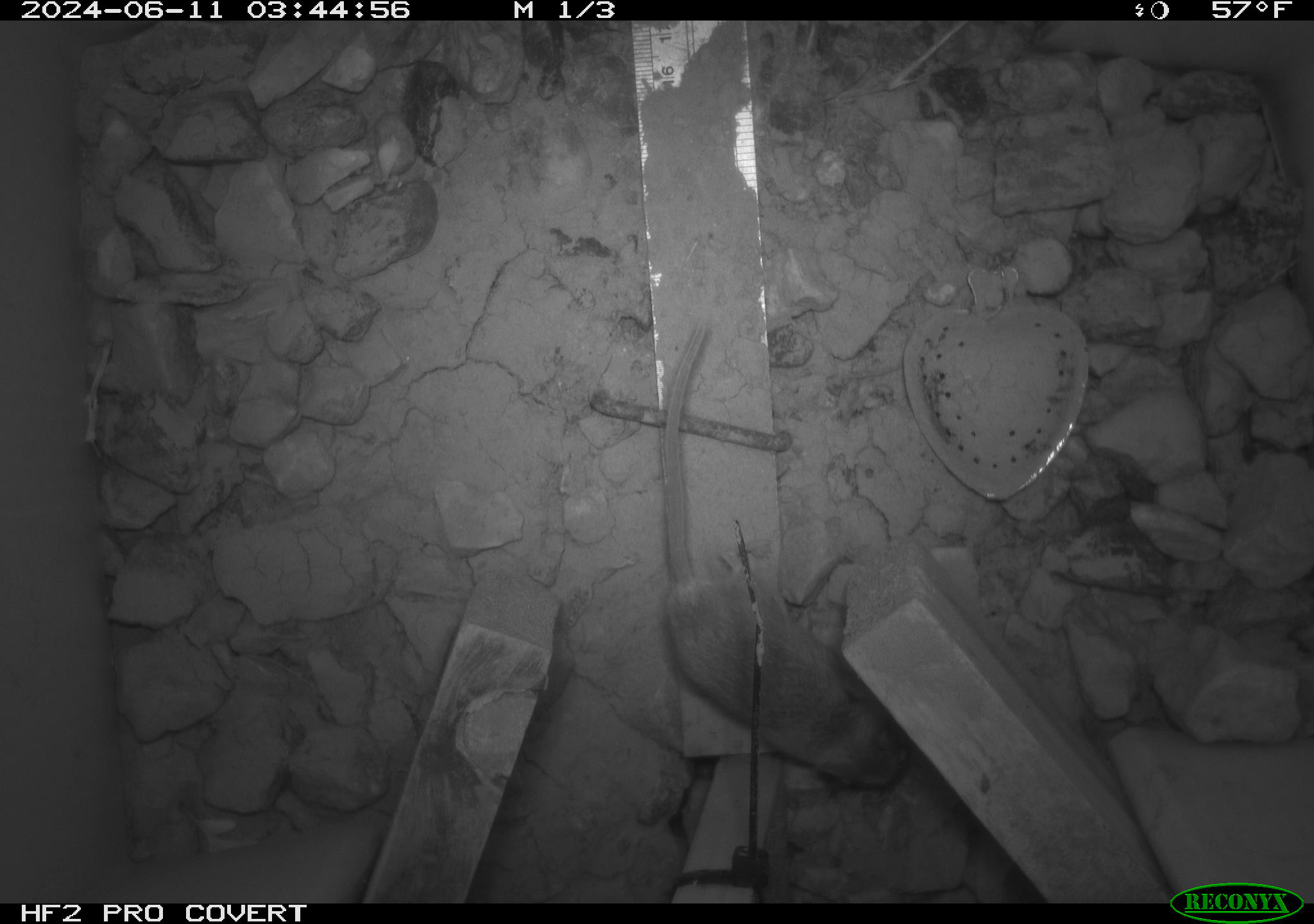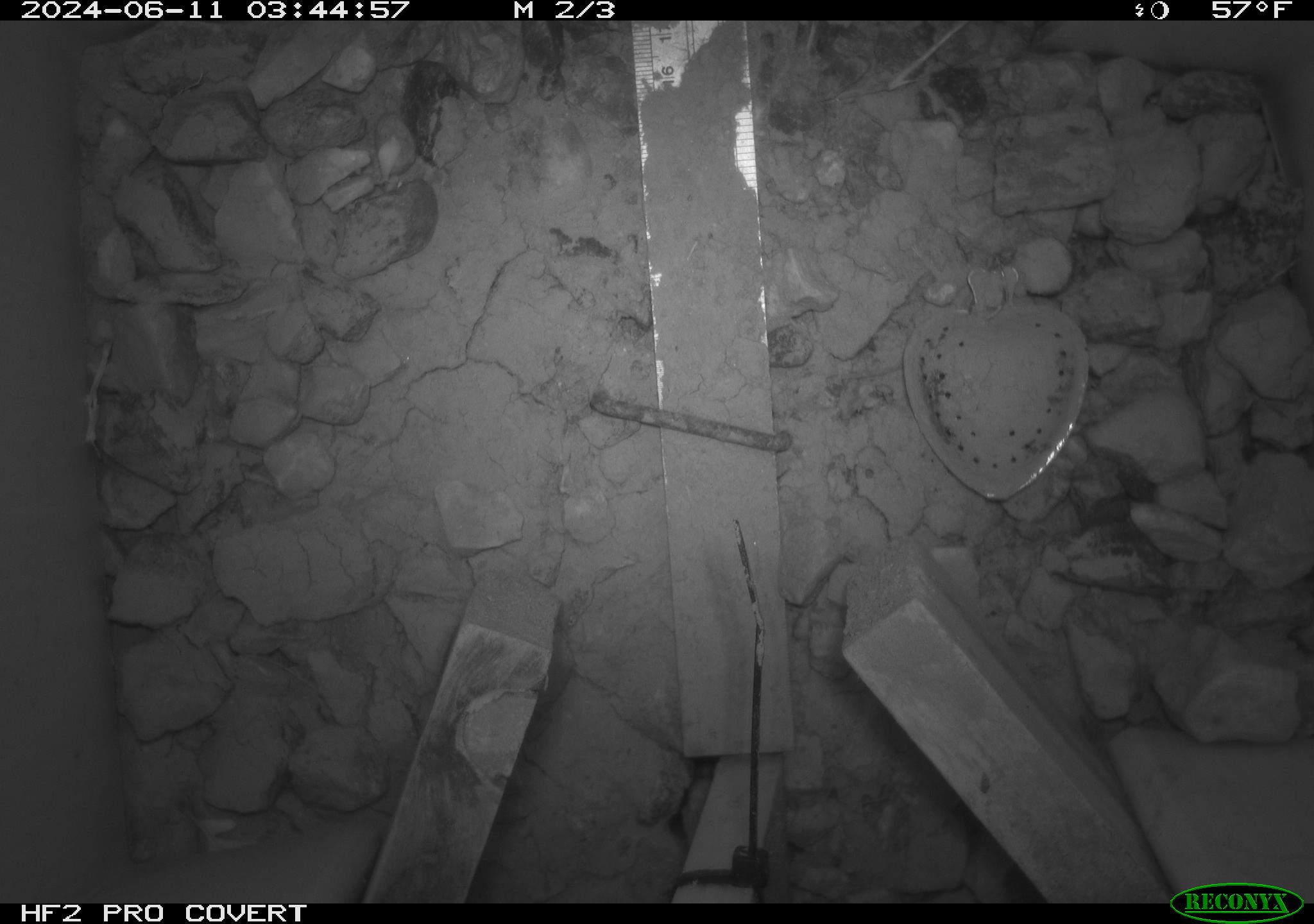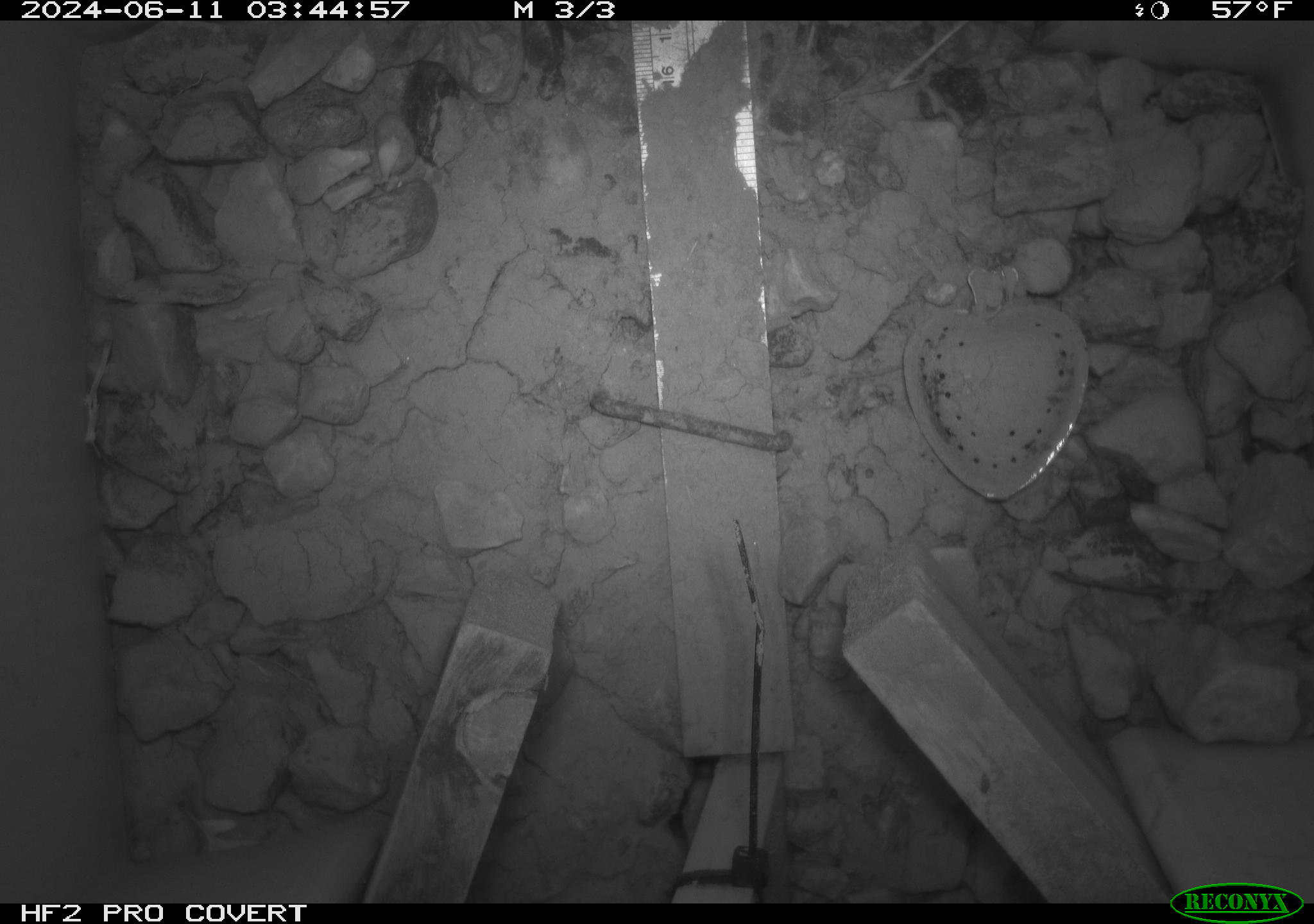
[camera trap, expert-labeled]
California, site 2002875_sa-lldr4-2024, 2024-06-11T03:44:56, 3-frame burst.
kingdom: Animalia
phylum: Chordata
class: Mammalia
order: Rodentia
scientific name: Rodentia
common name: mouse species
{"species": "mouse species (Rodentia)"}